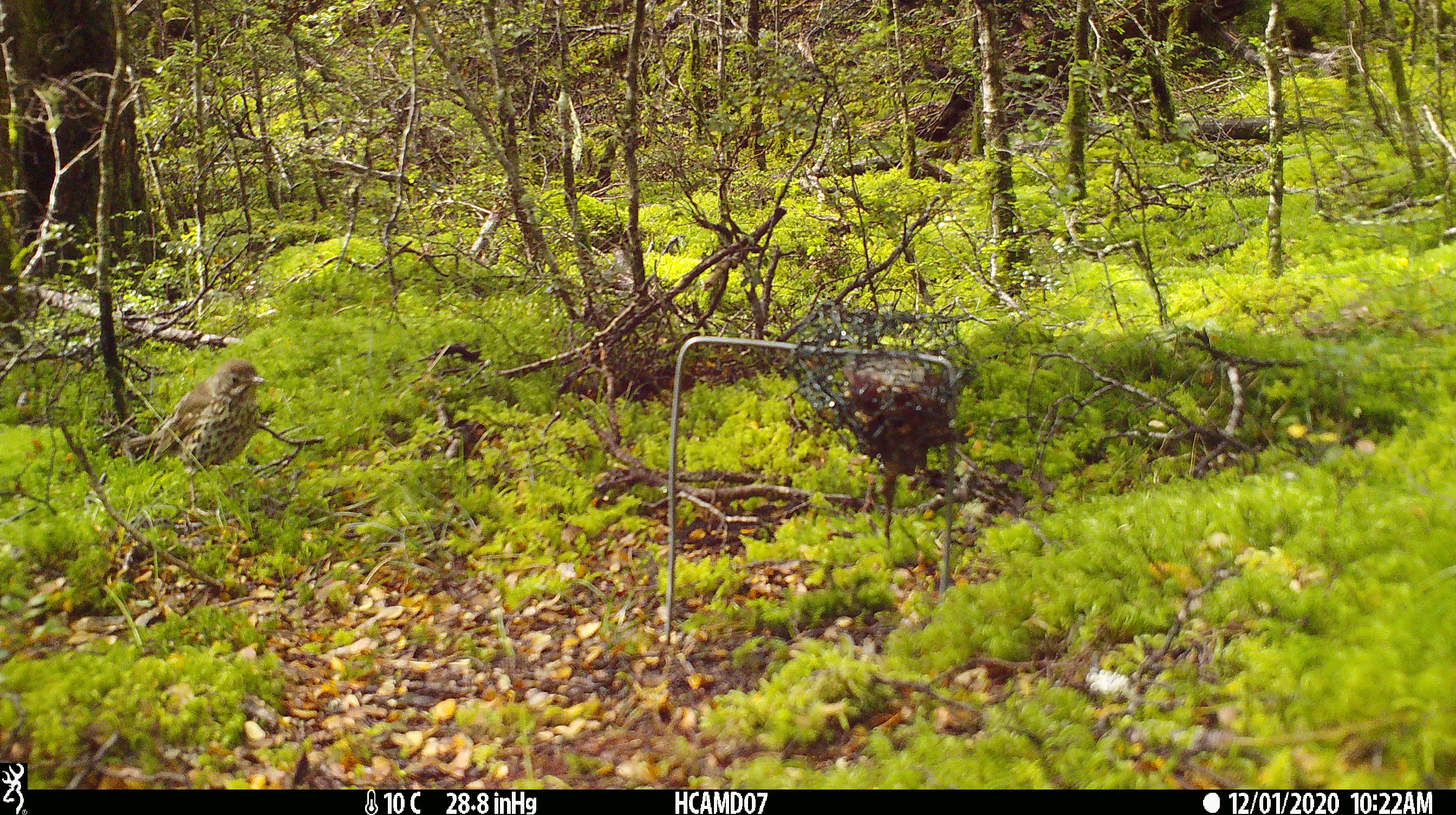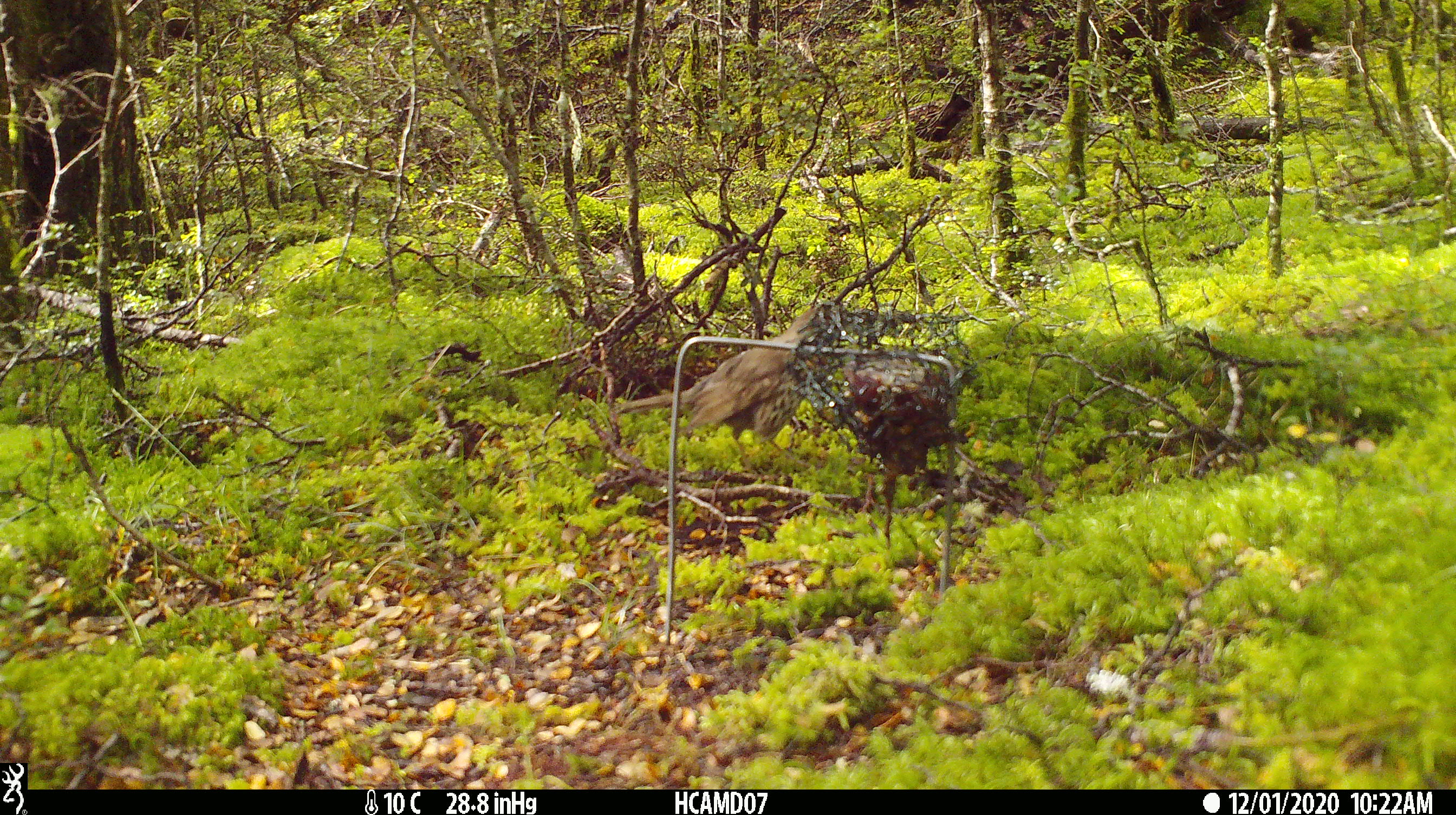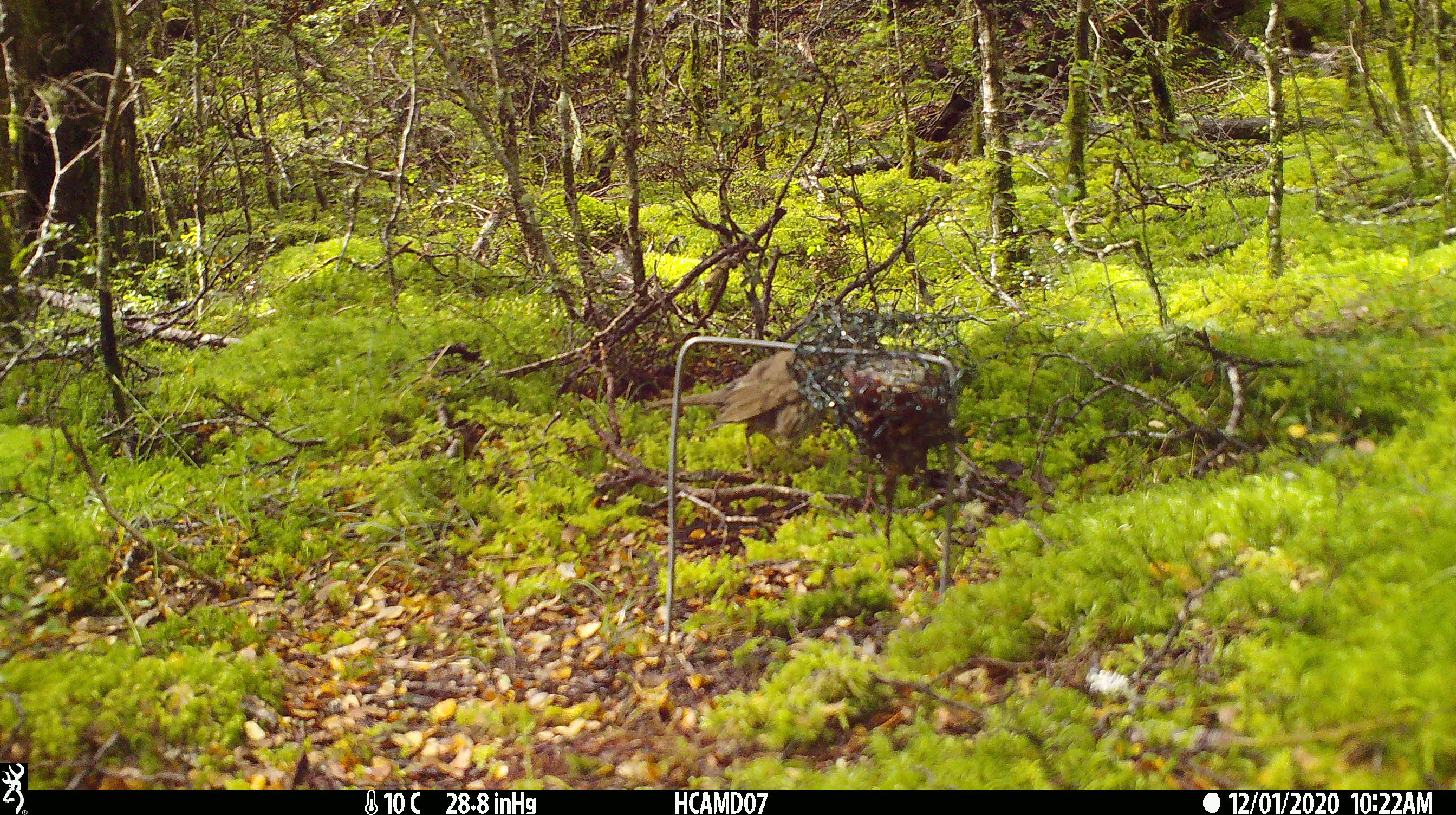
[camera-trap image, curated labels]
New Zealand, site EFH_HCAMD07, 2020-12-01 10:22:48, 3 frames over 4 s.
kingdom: Animalia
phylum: Chordata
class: Aves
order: Passeriformes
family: Turdidae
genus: Turdus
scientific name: Turdus philomelos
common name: song thrush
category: thrush